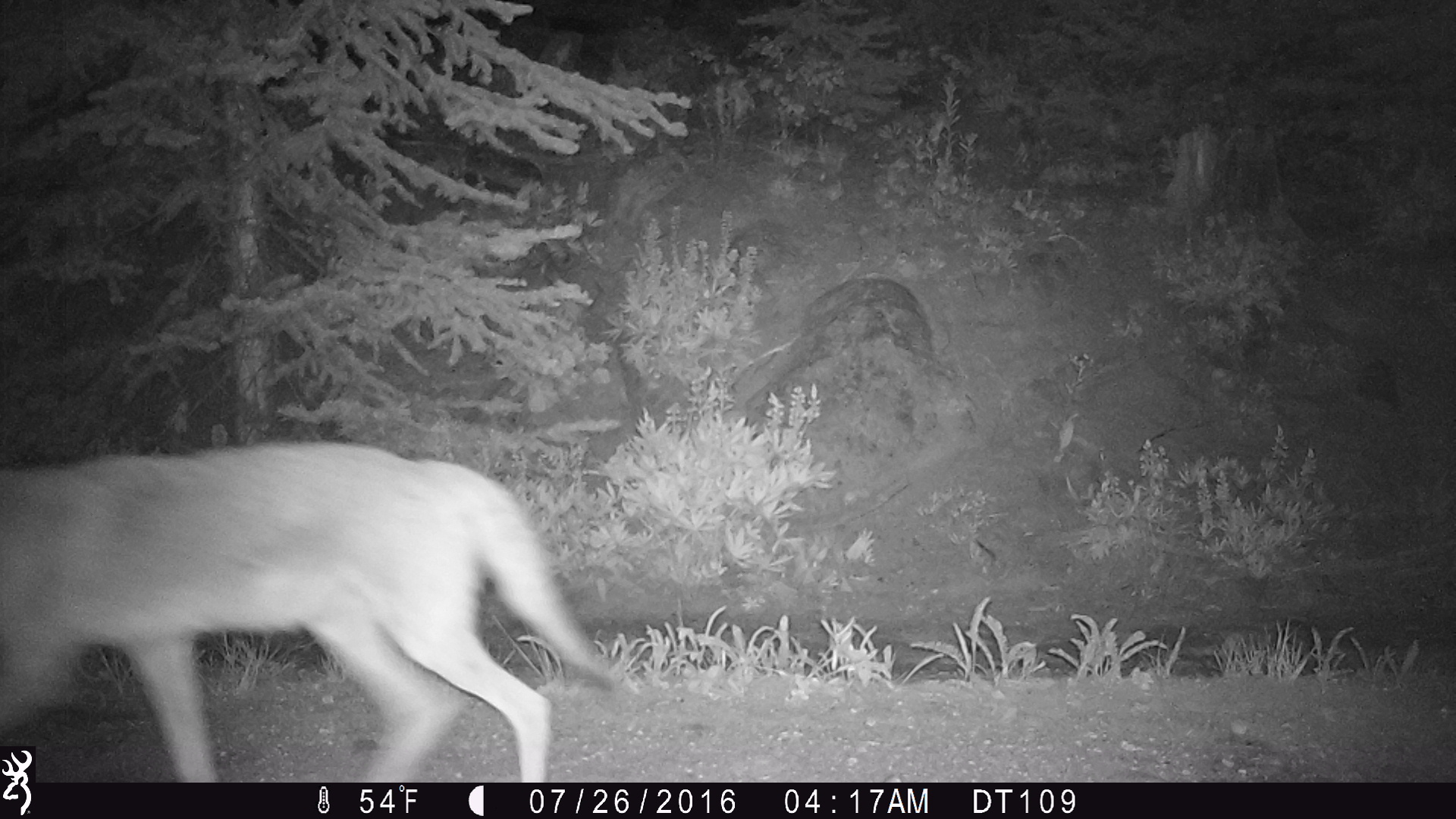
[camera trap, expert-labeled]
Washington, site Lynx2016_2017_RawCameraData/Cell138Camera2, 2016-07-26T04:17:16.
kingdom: Animalia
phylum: Chordata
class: Mammalia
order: Carnivora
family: Canidae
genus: Canis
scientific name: Canis latrans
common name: coyote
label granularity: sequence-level